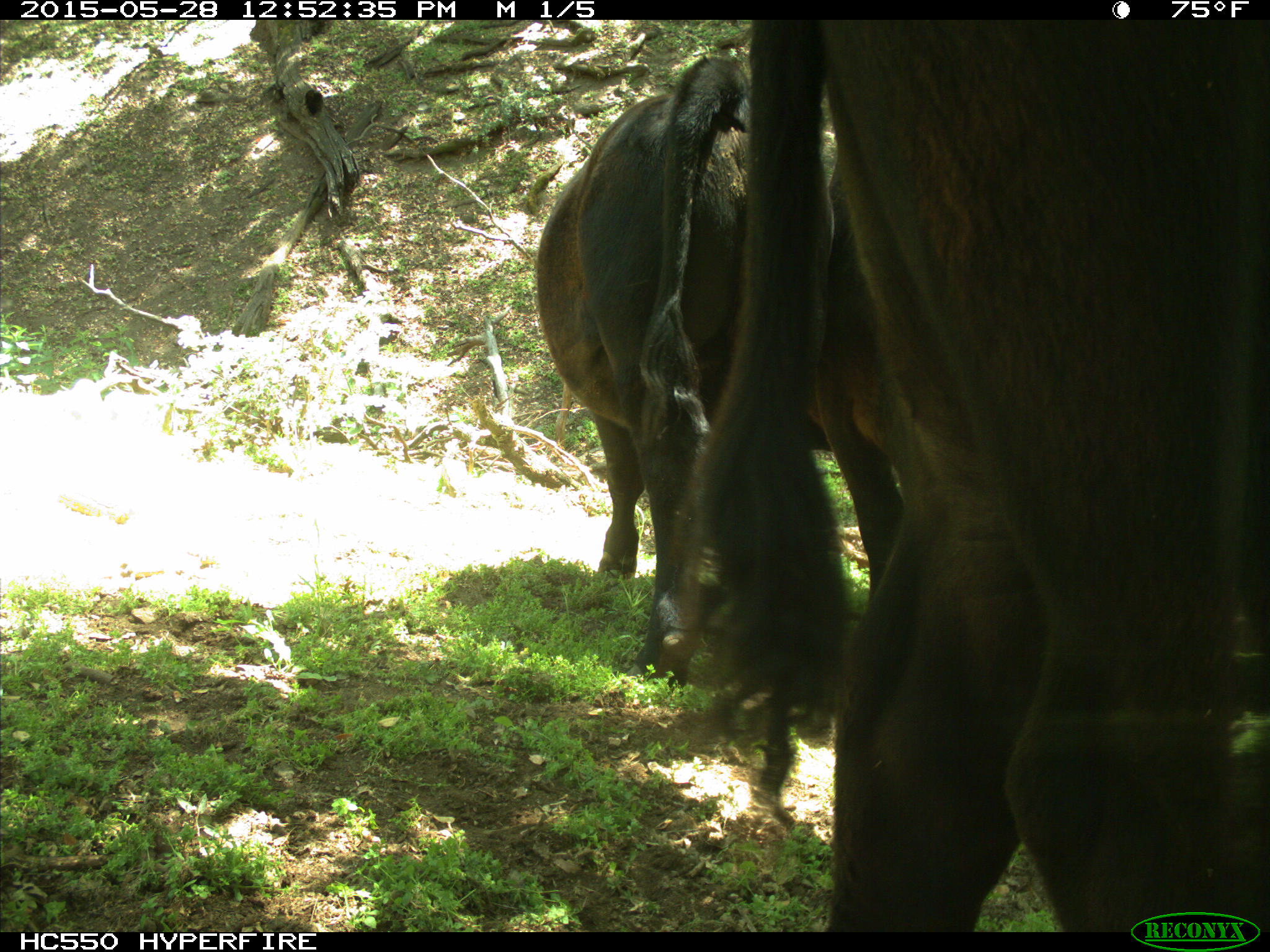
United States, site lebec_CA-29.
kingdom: Animalia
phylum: Chordata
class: Mammalia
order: Artiodactyla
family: Bovidae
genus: Bos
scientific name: Bos taurus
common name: domestic cow